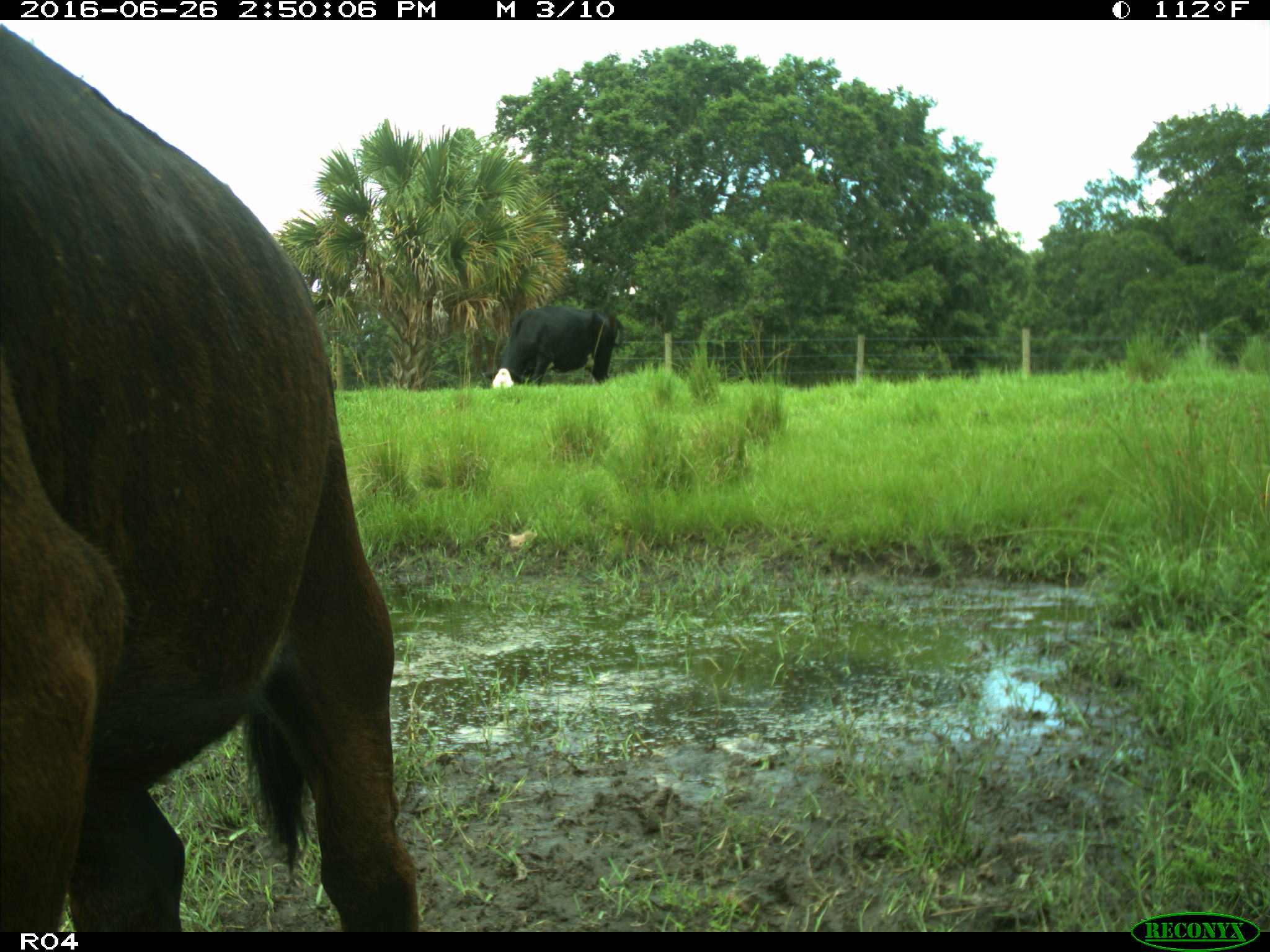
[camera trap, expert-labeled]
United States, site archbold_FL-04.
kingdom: Animalia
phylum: Chordata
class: Mammalia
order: Artiodactyla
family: Bovidae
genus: Bos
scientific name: Bos taurus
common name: domestic cow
Bos taurus (domestic cow).